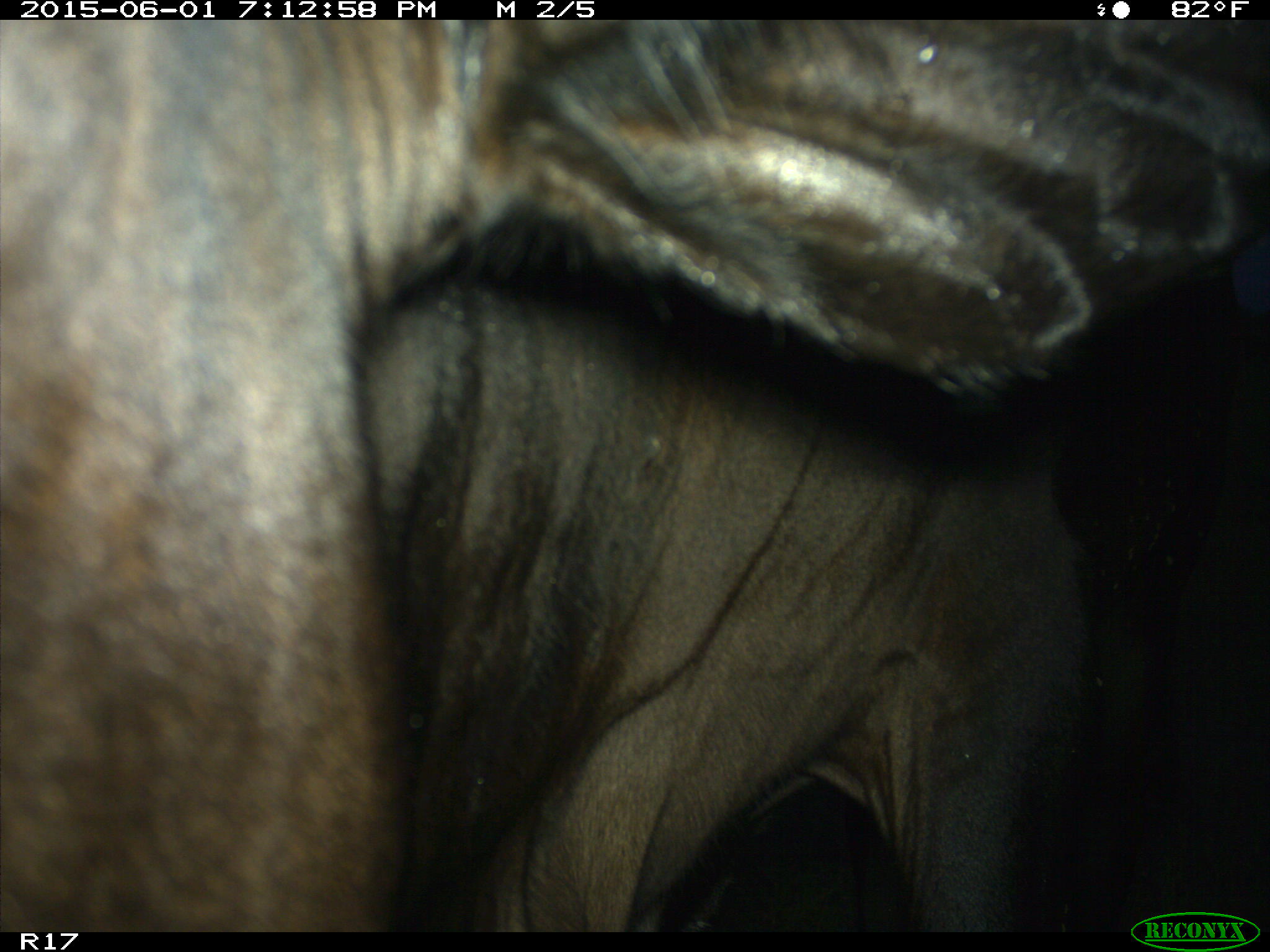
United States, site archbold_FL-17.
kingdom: Animalia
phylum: Chordata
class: Mammalia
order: Artiodactyla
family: Bovidae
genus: Bos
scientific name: Bos taurus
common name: domestic cow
Bos taurus (domestic cow).